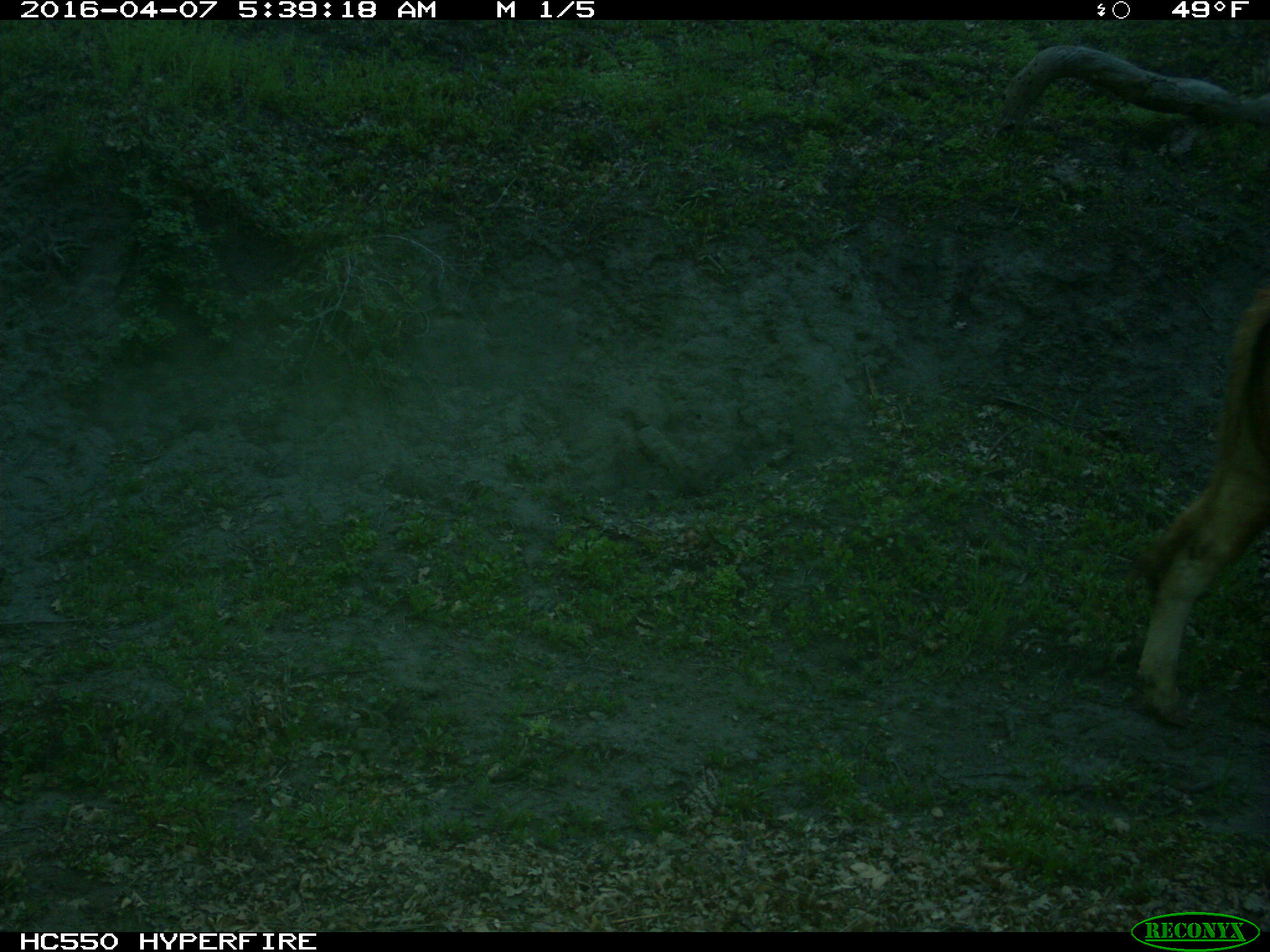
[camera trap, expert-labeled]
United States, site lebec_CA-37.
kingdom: Animalia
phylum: Chordata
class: Mammalia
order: Artiodactyla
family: Bovidae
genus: Bos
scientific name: Bos taurus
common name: domestic cow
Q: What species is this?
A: Bos taurus (domestic cow).